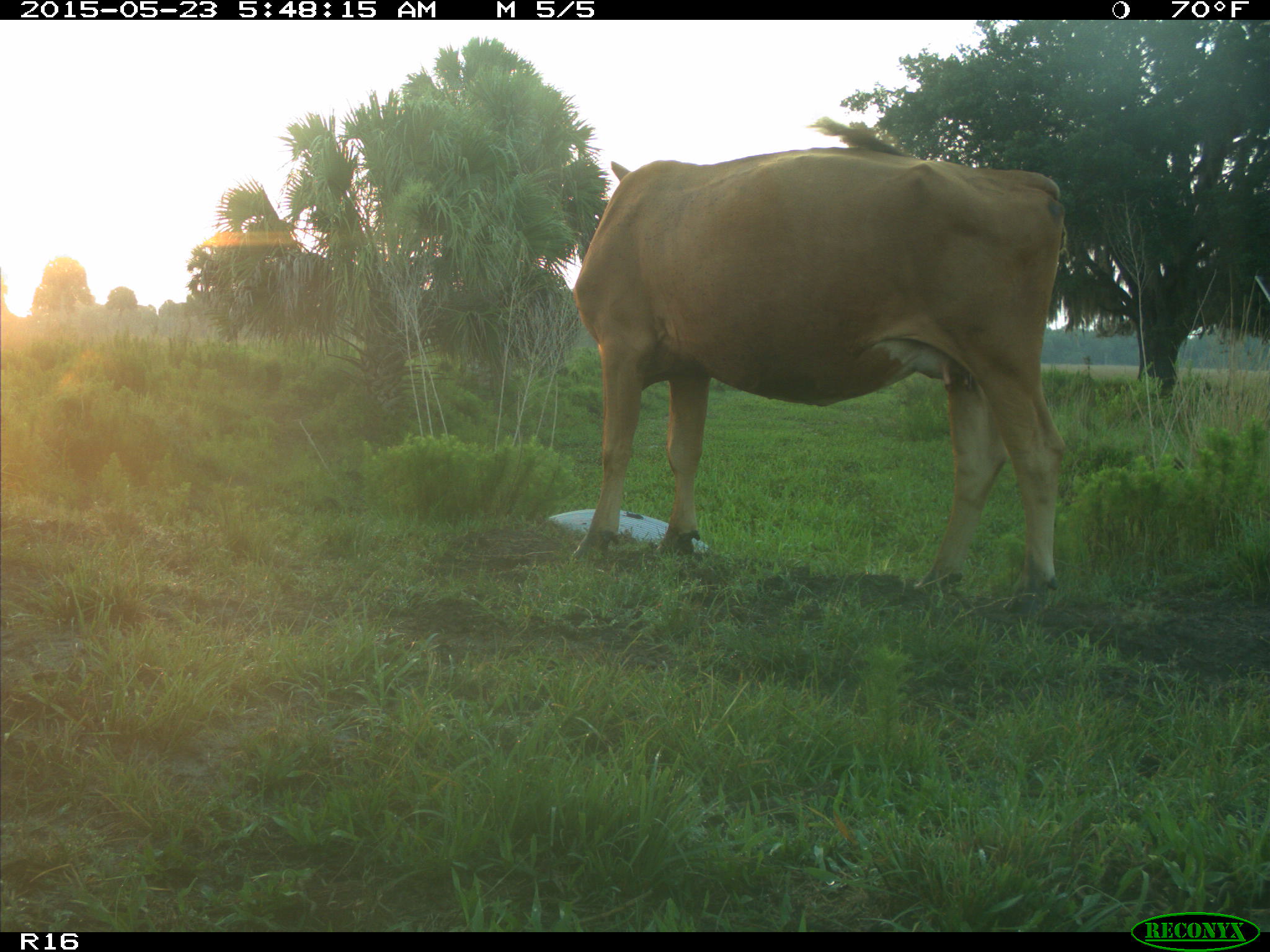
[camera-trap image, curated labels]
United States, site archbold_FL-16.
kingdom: Animalia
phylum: Chordata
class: Mammalia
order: Artiodactyla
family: Bovidae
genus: Bos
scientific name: Bos taurus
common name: domestic cow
Bos taurus (domestic cow).